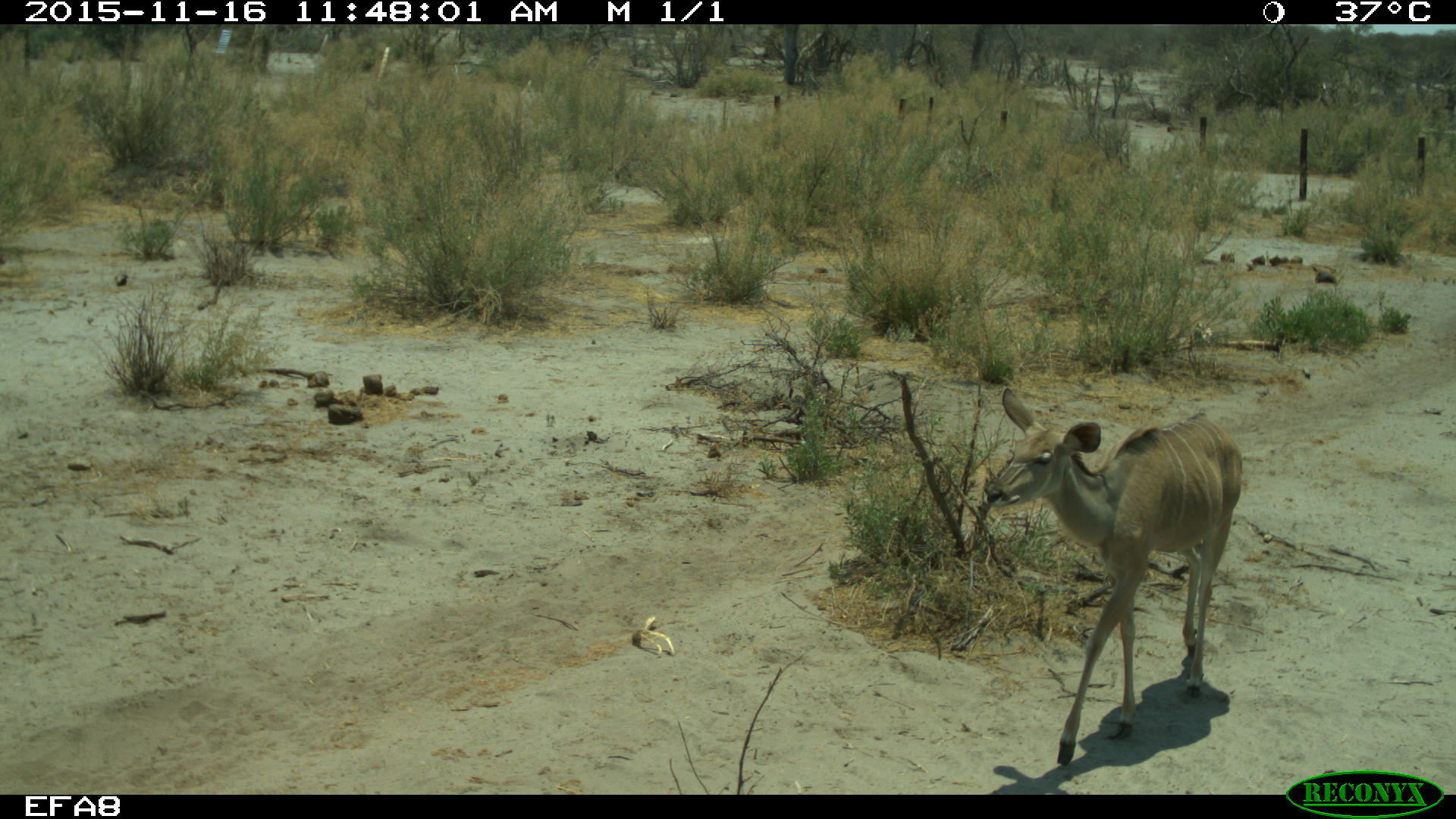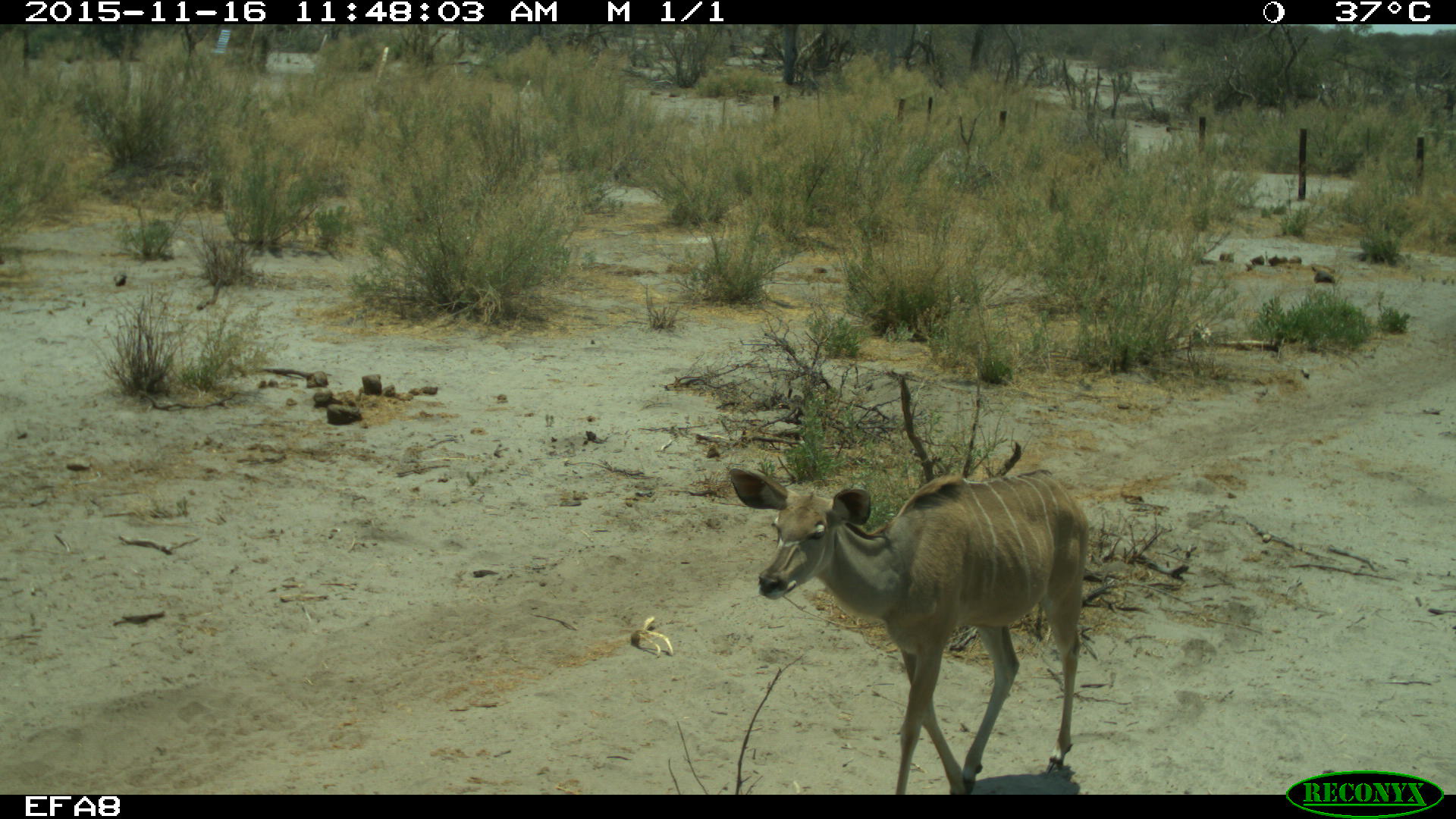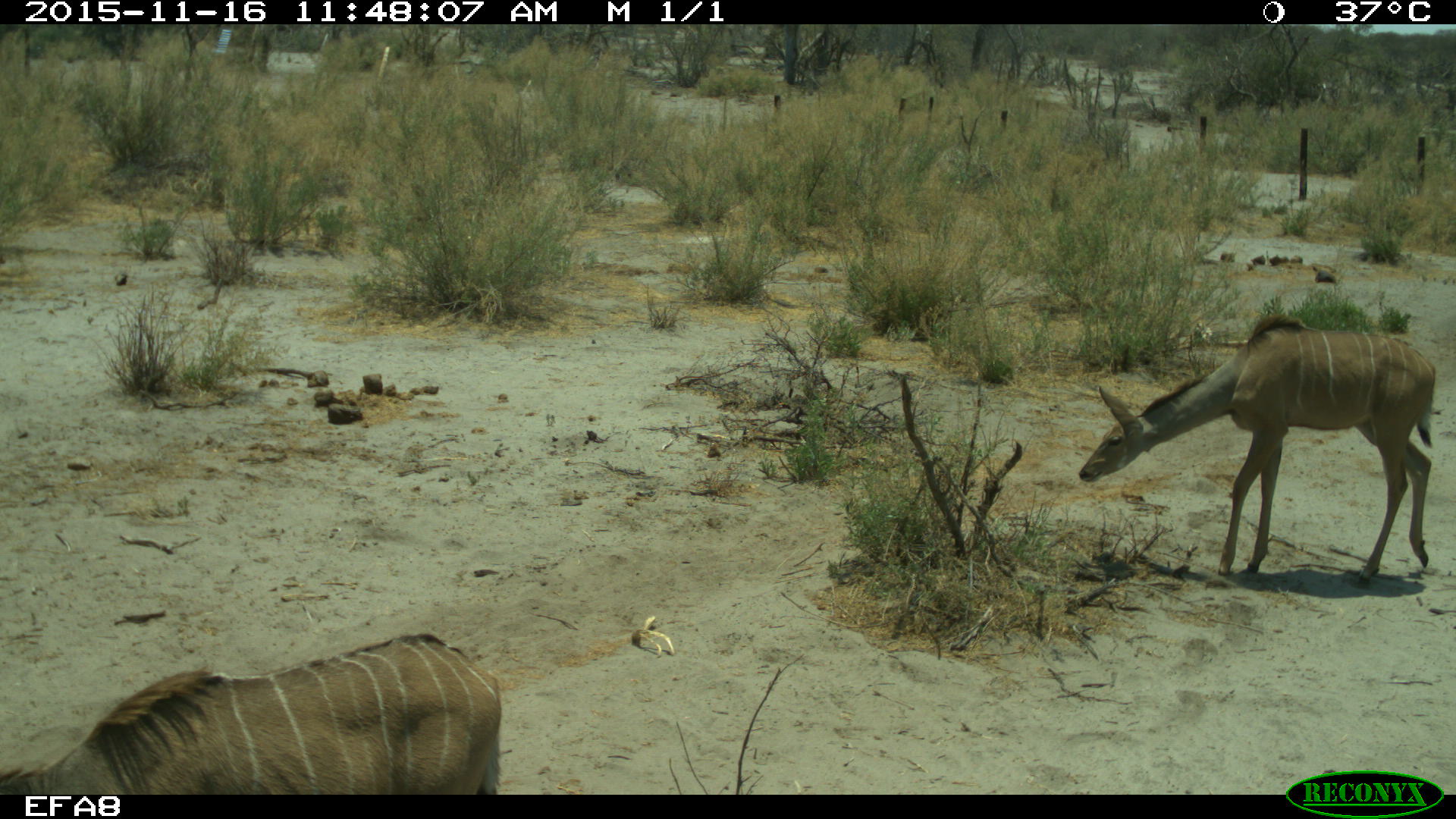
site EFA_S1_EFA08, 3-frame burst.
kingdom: Animalia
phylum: Chordata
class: Mammalia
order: Artiodactyla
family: Bovidae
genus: Tragelaphus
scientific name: Tragelaphus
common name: kudu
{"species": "kudu (Tragelaphus)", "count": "1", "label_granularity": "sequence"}